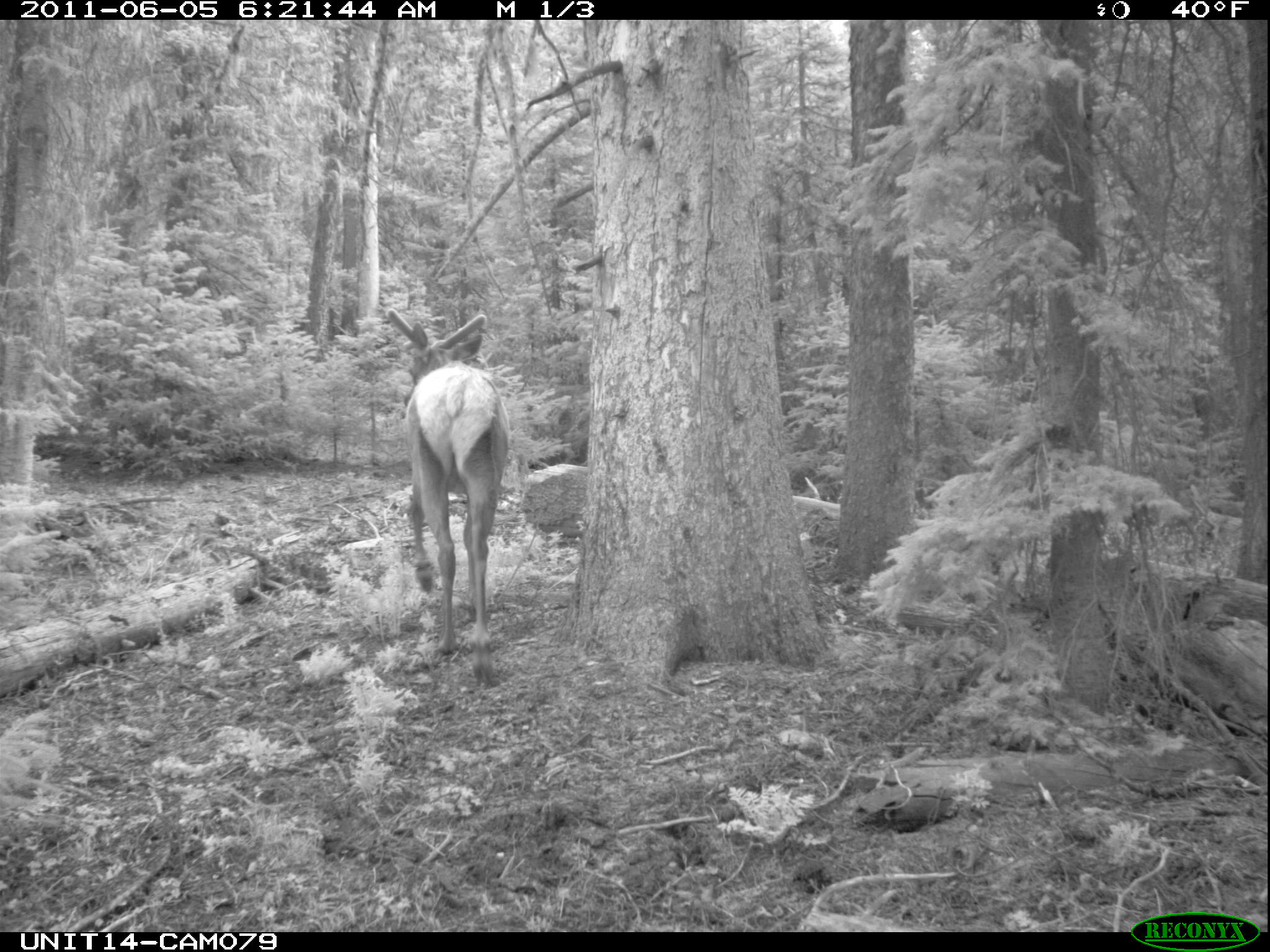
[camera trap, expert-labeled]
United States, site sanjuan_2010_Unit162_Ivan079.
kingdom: Animalia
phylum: Chordata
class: Mammalia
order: Artiodactyla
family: Cervidae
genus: Cervus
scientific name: Cervus elaphus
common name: red deer